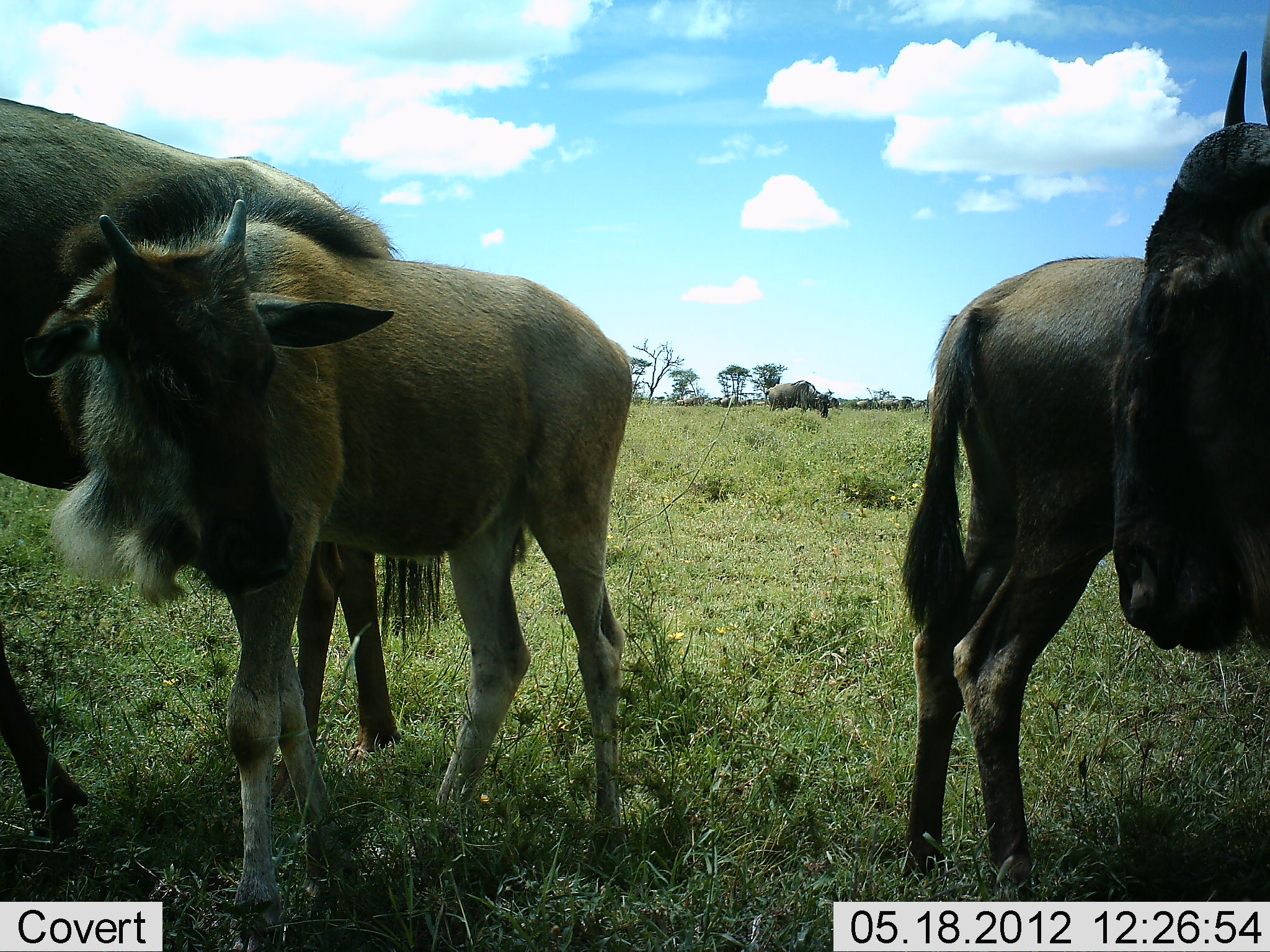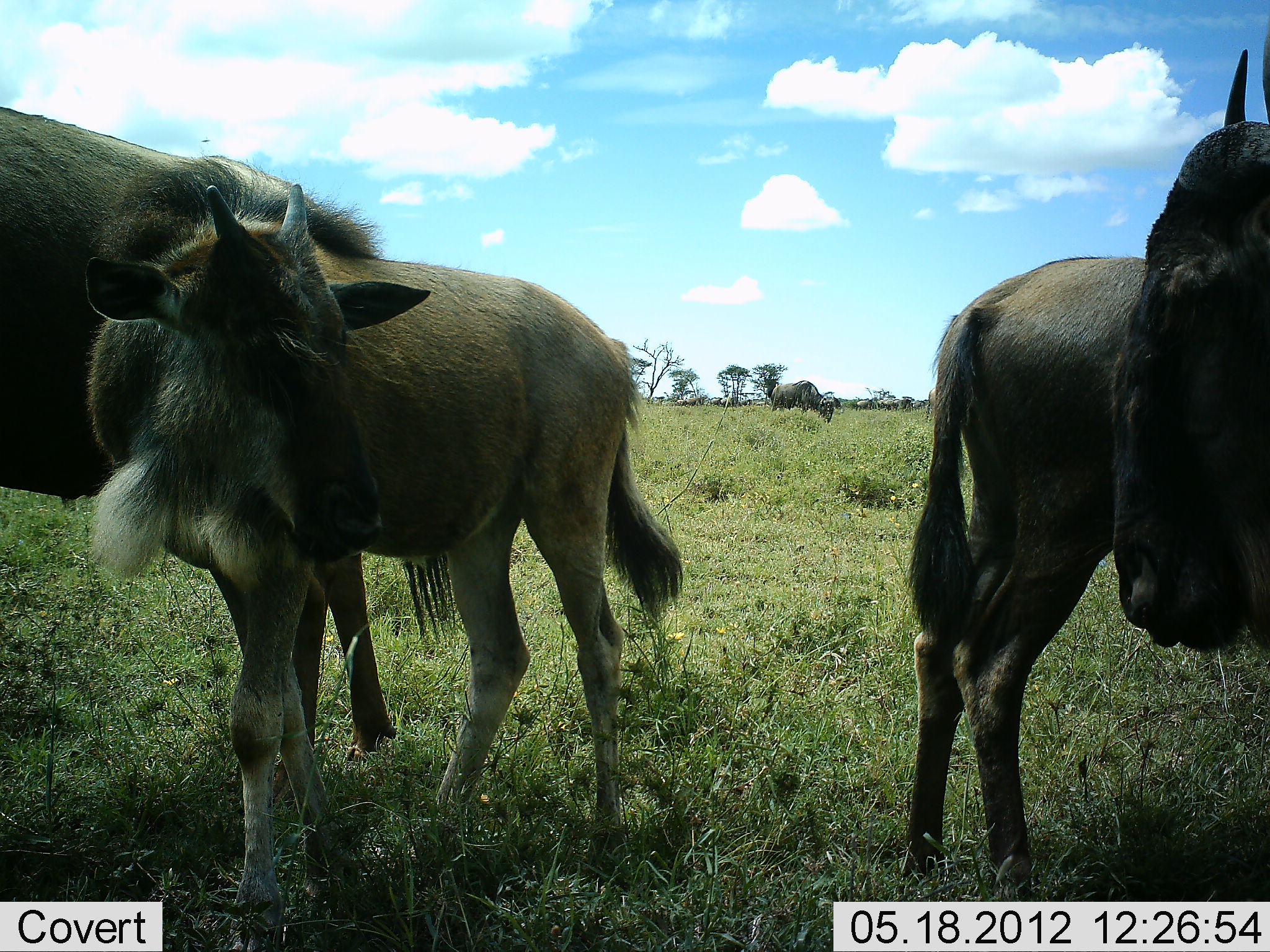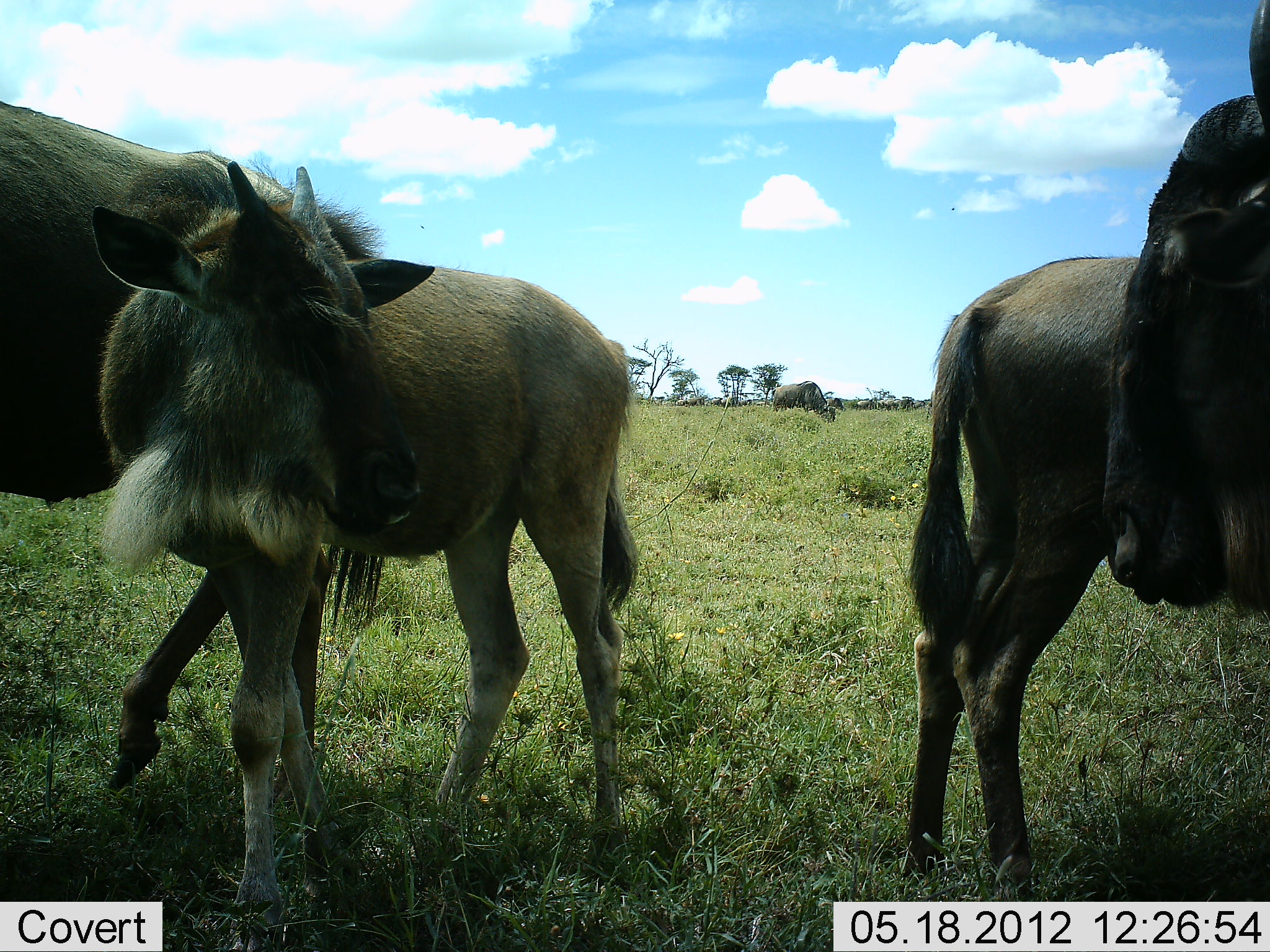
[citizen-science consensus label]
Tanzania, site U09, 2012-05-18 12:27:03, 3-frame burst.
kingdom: Animalia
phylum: Chordata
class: Mammalia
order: Artiodactyla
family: Bovidae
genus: Connochaetes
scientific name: Connochaetes taurinus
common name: blue wildebeest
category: wildebeest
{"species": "wildebeest (blue wildebeest) (Connochaetes taurinus)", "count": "4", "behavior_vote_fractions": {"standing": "100%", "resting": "10%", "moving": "0%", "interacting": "10%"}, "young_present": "100%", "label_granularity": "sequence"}